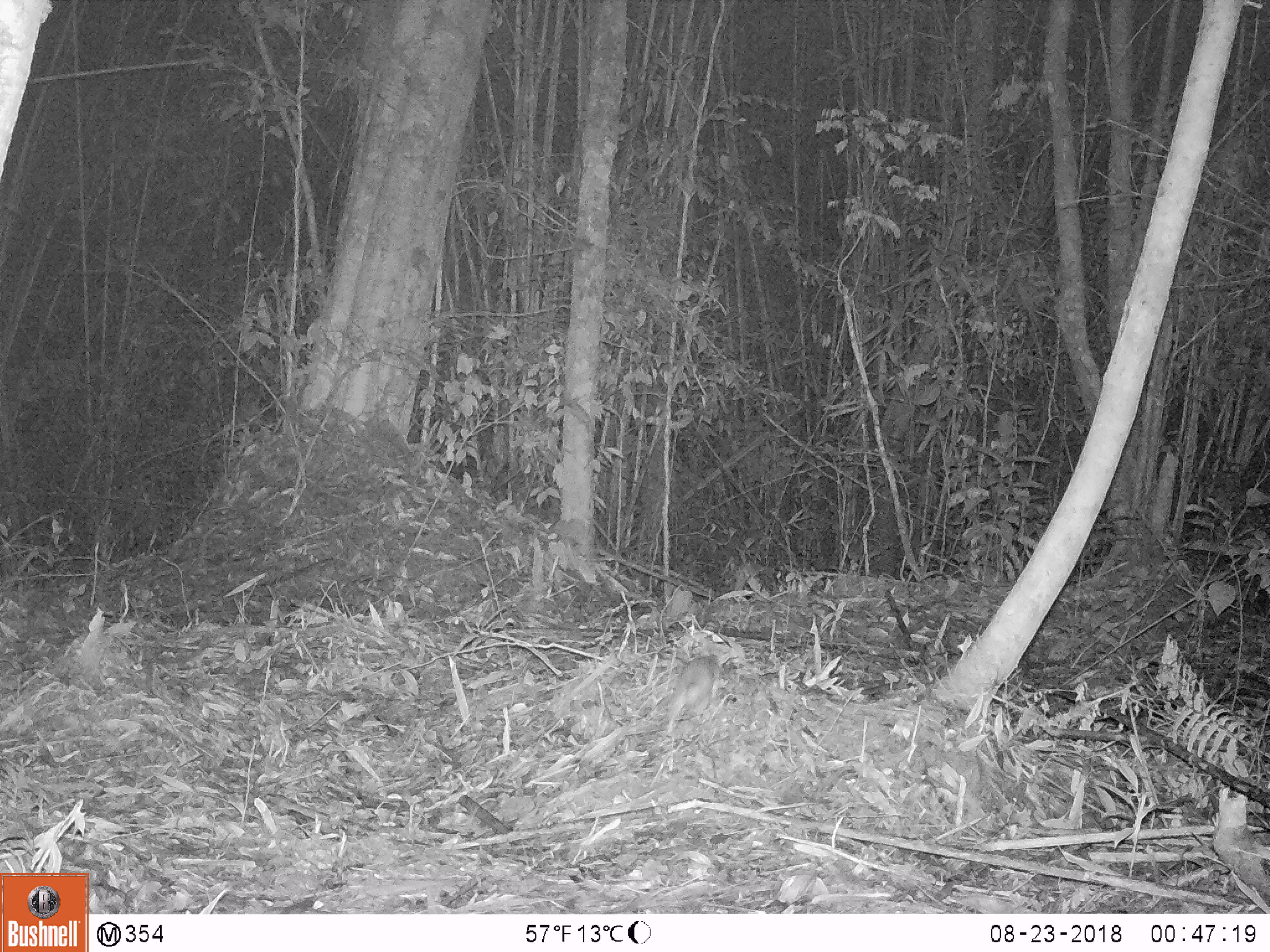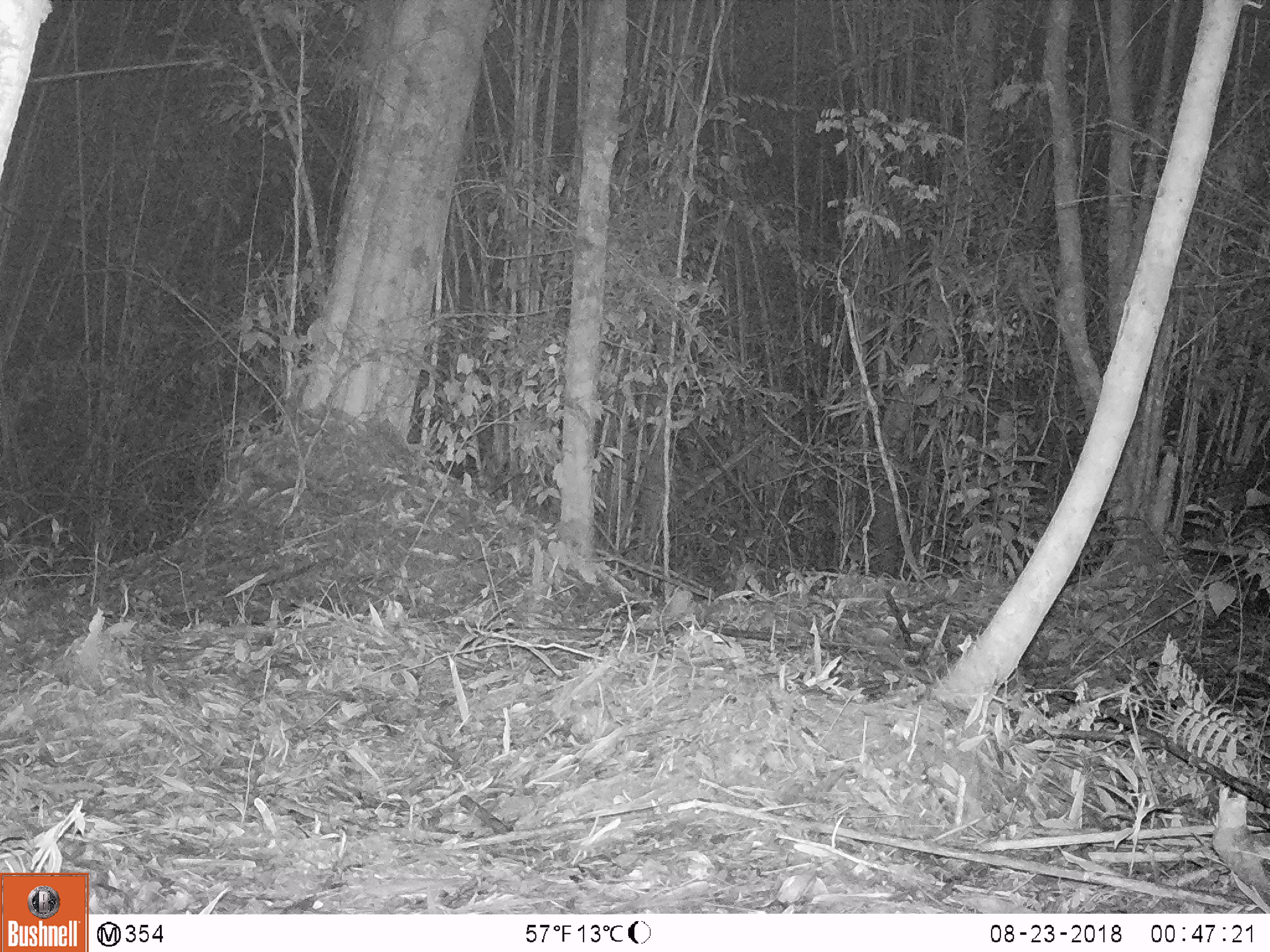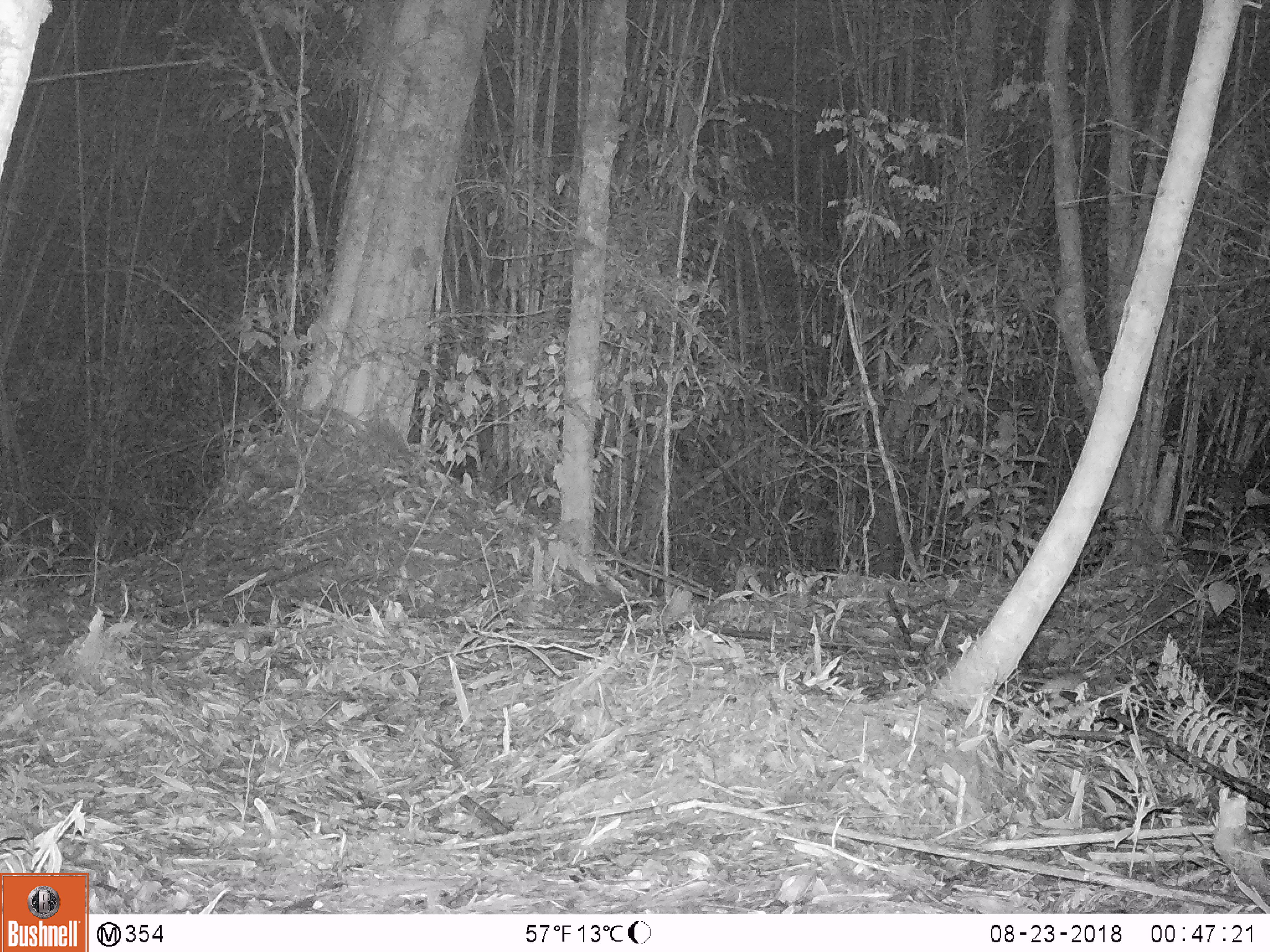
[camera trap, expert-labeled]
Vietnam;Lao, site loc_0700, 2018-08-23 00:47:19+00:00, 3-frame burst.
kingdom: Animalia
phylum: Chordata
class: Mammalia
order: Rodentia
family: Muridae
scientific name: Muridae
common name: old-world mice and rats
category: unidentified murid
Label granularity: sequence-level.